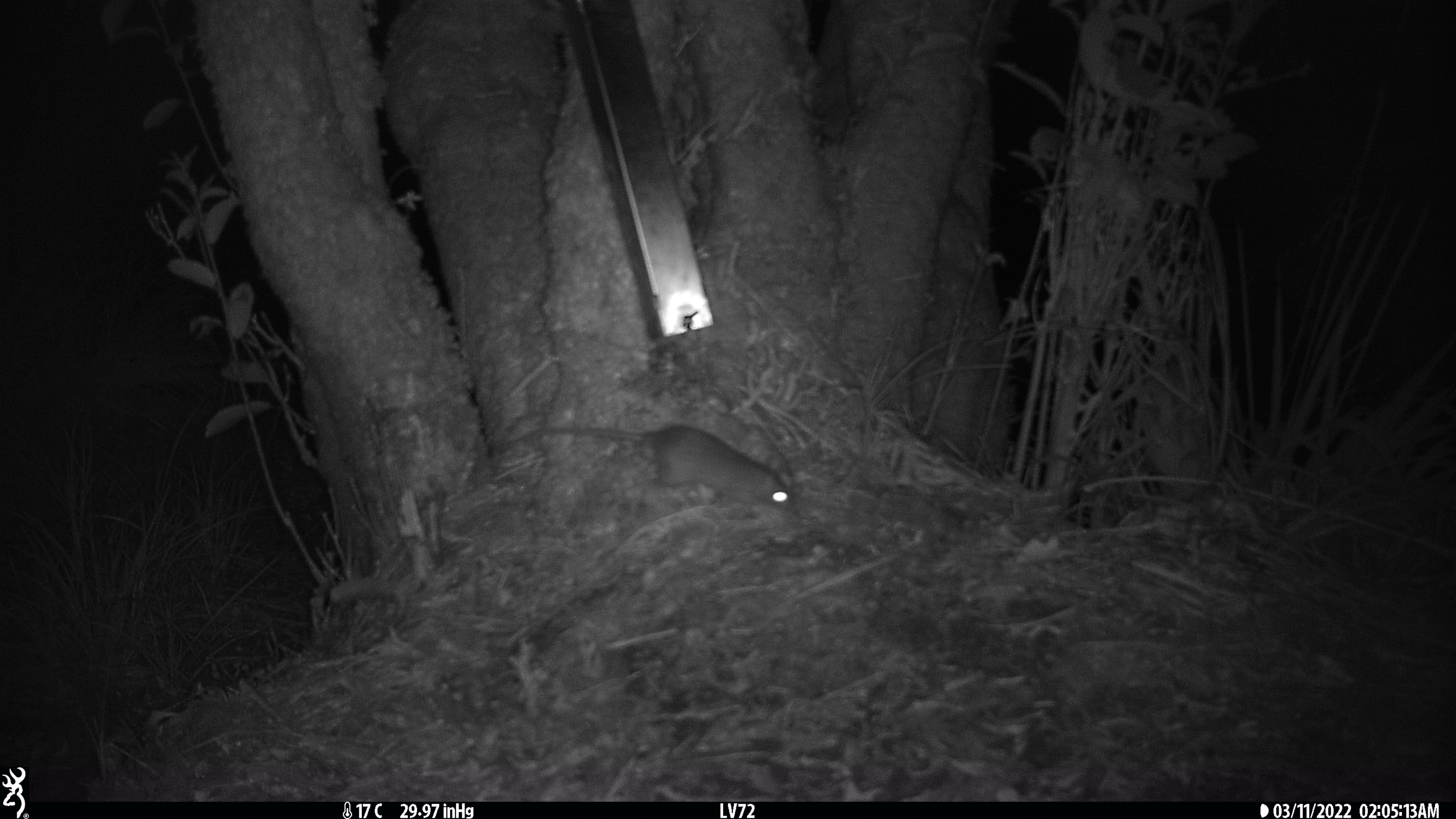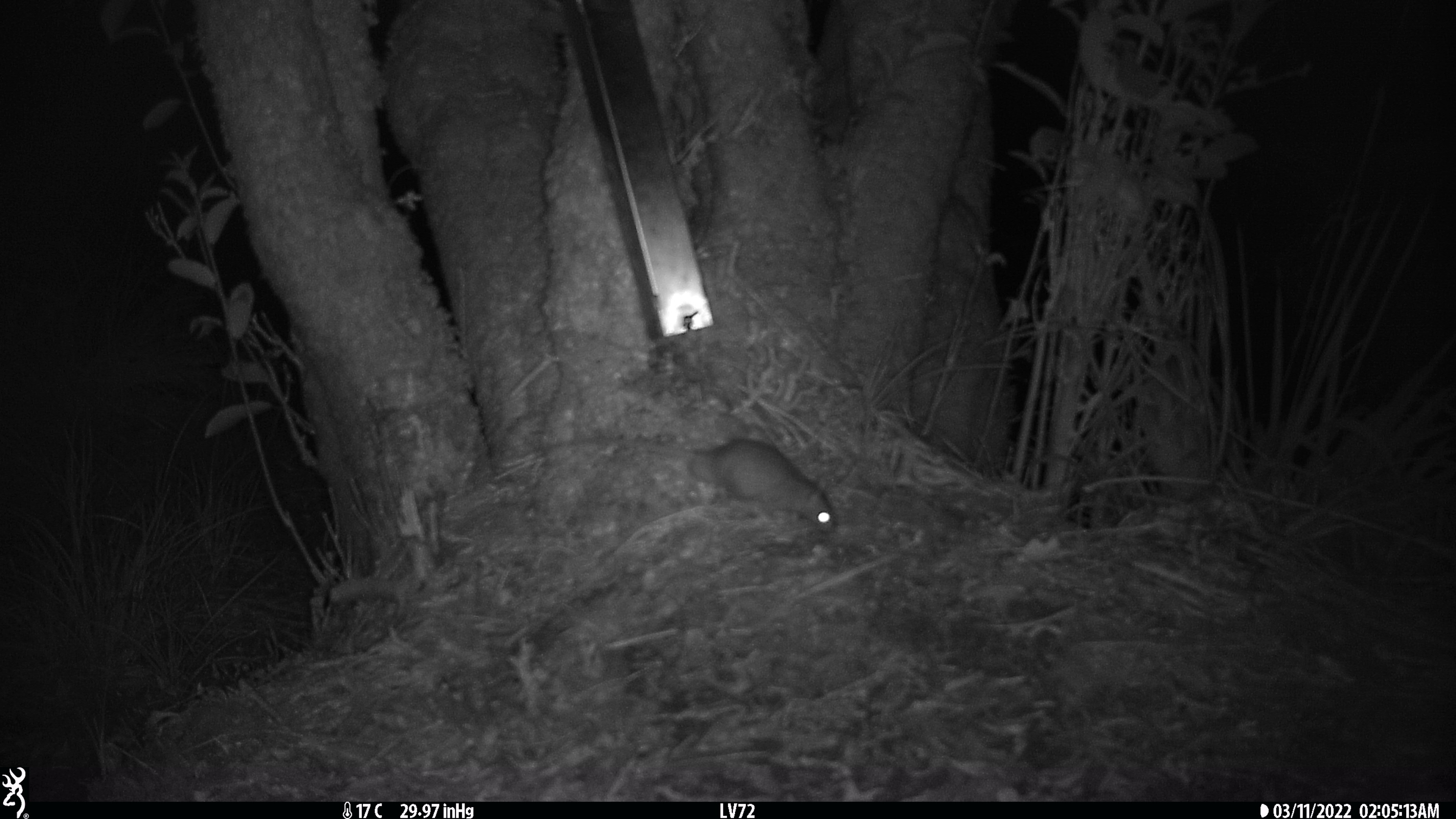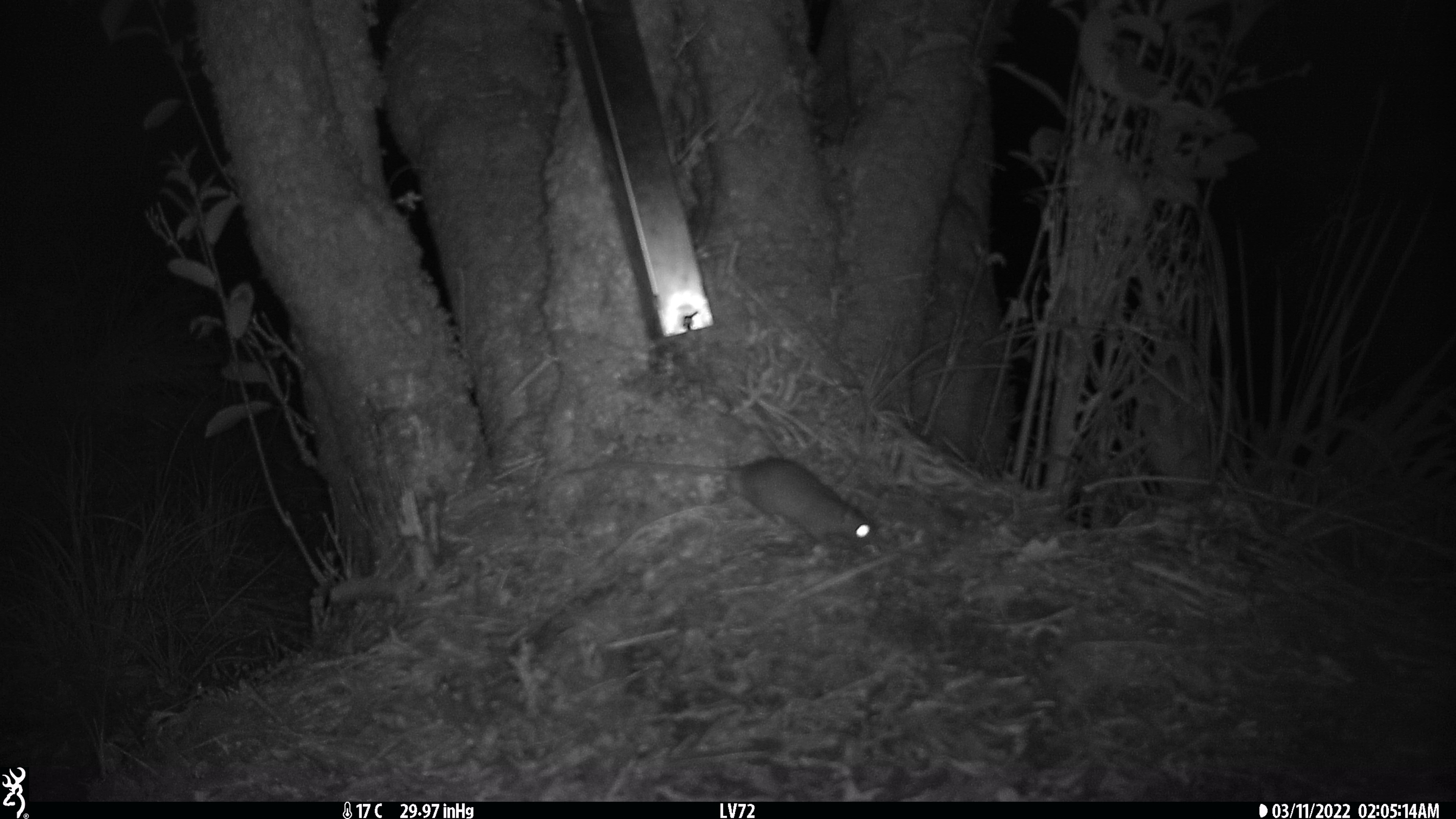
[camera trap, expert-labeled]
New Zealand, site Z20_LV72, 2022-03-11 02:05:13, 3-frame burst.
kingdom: Animalia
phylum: Chordata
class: Mammalia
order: Rodentia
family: Muridae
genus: Rattus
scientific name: Rattus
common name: rat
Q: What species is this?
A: Rat (Rattus).